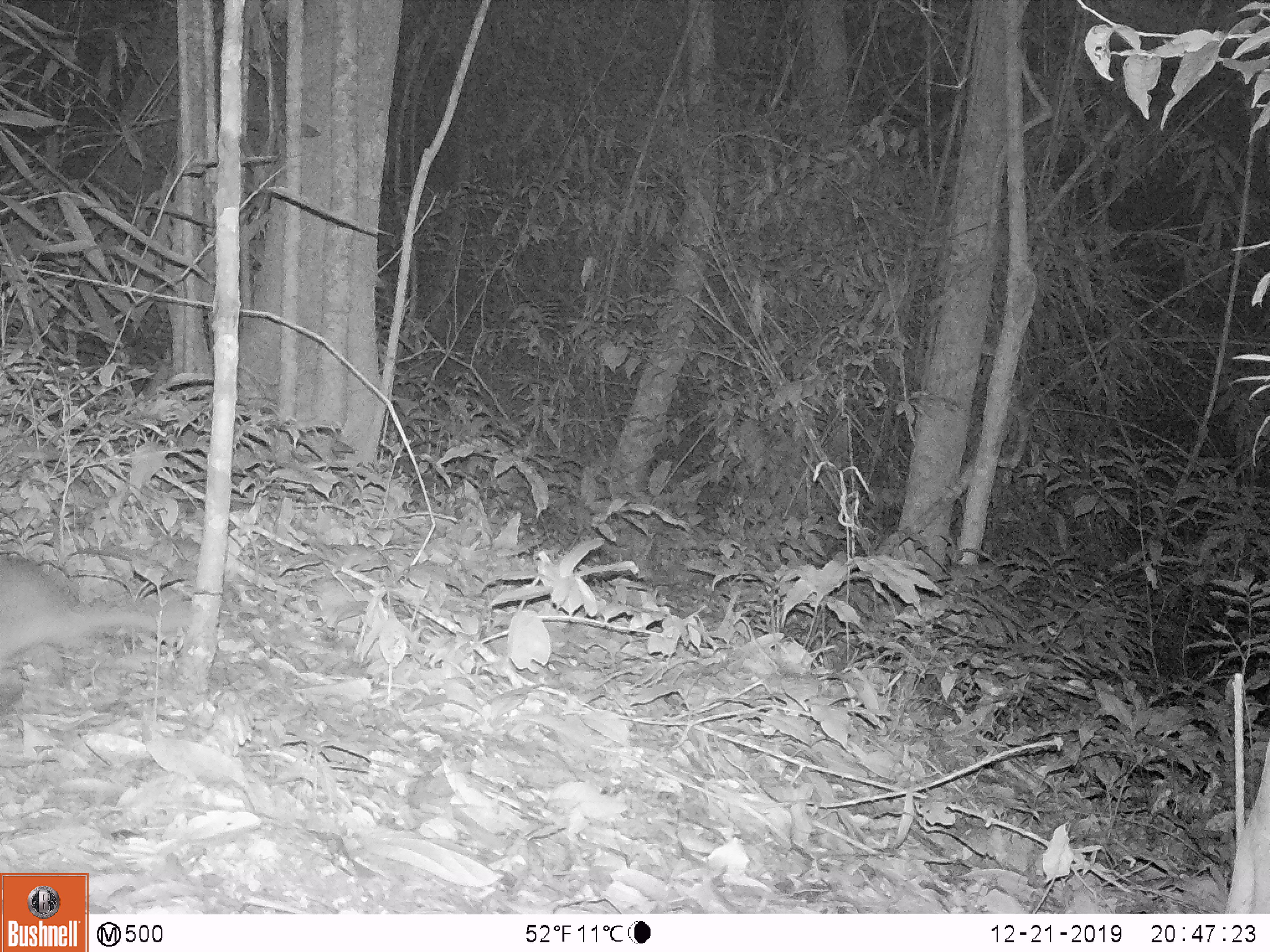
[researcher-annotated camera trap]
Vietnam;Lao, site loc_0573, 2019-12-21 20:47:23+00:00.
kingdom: Animalia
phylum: Chordata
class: Mammalia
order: Carnivora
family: Mustelidae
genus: Melogale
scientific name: Melogale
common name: ferret badger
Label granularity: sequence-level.